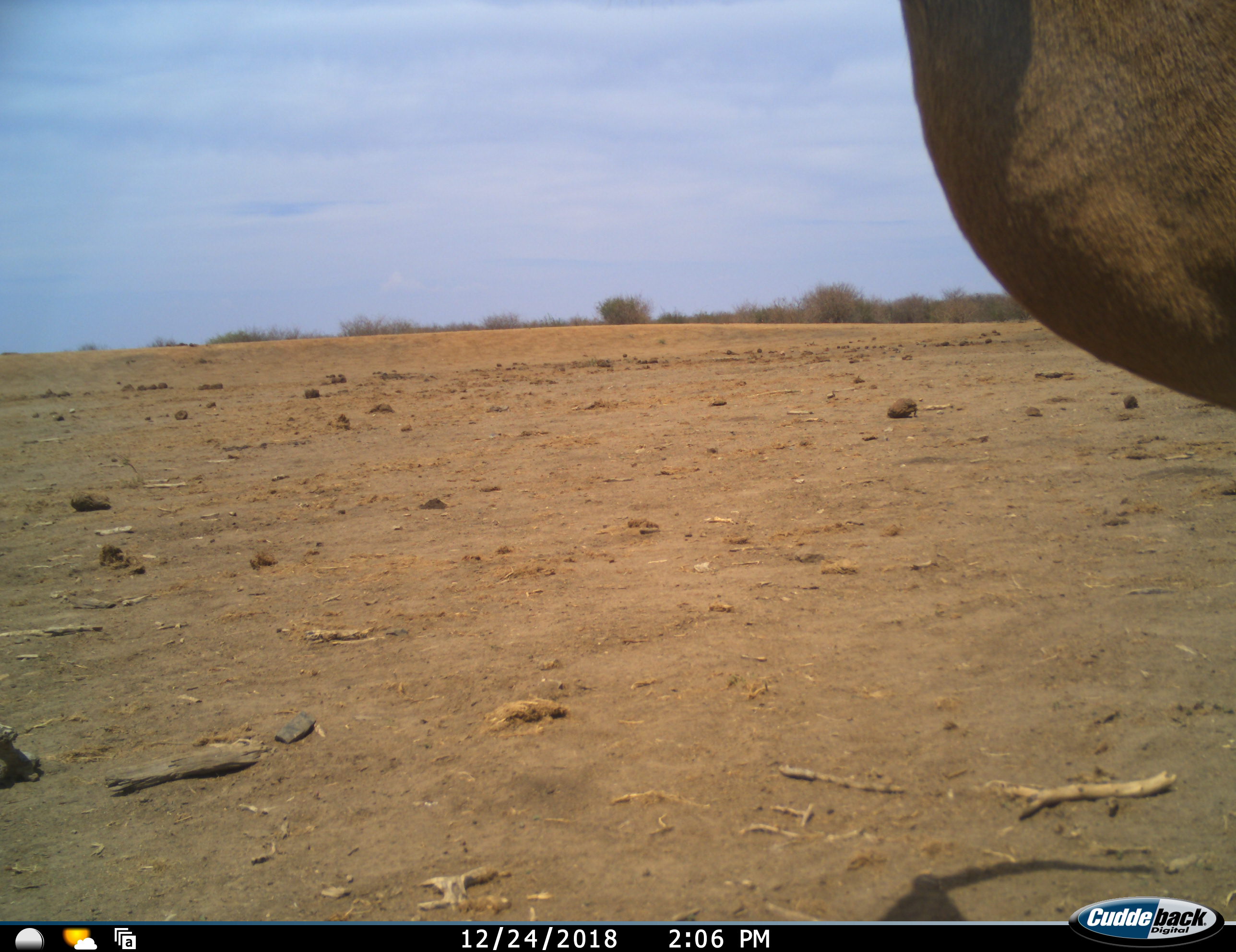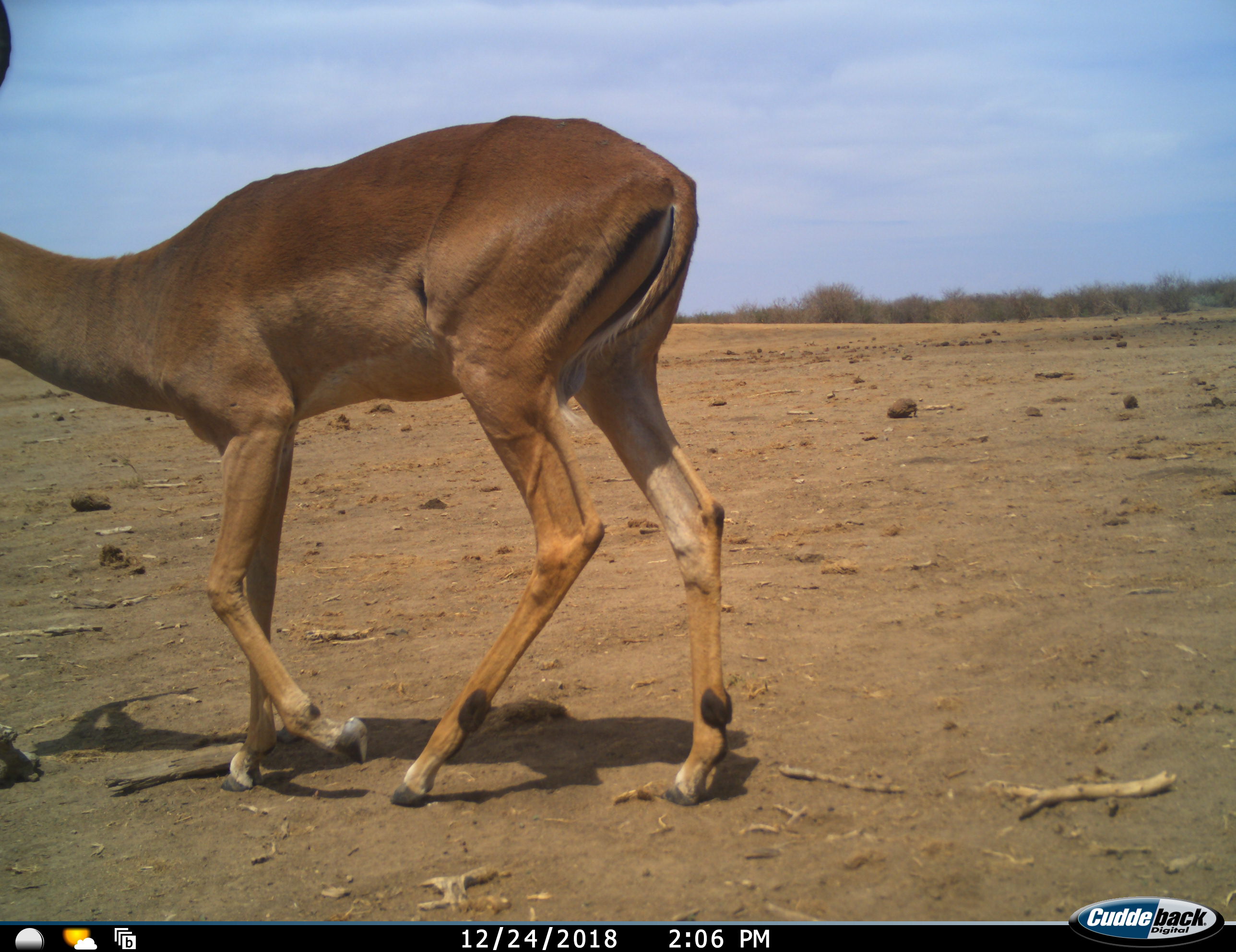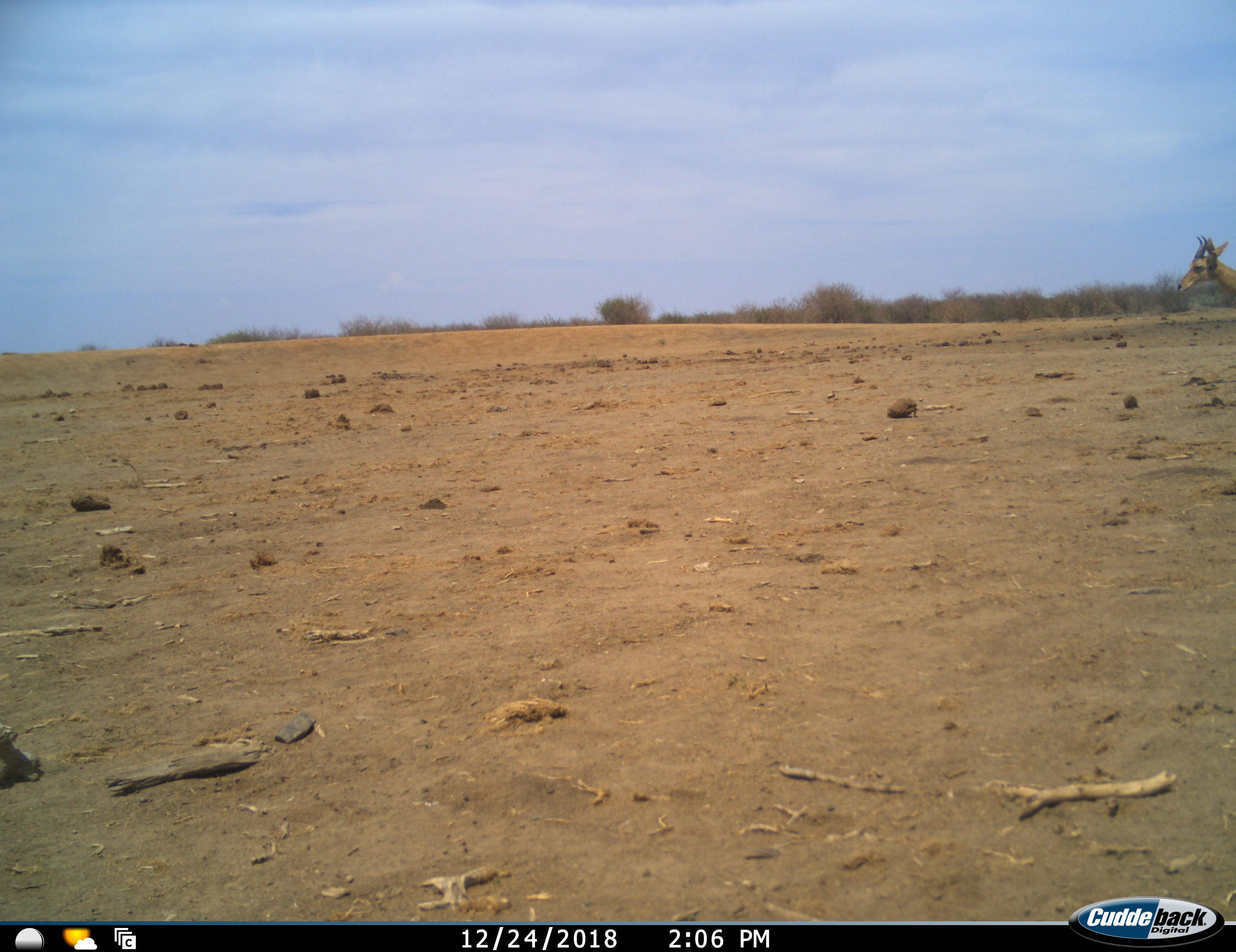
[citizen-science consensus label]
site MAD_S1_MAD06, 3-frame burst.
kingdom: Animalia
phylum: Chordata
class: Mammalia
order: Artiodactyla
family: Bovidae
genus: Aepyceros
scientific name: Aepyceros melampus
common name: impala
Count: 2.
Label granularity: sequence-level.